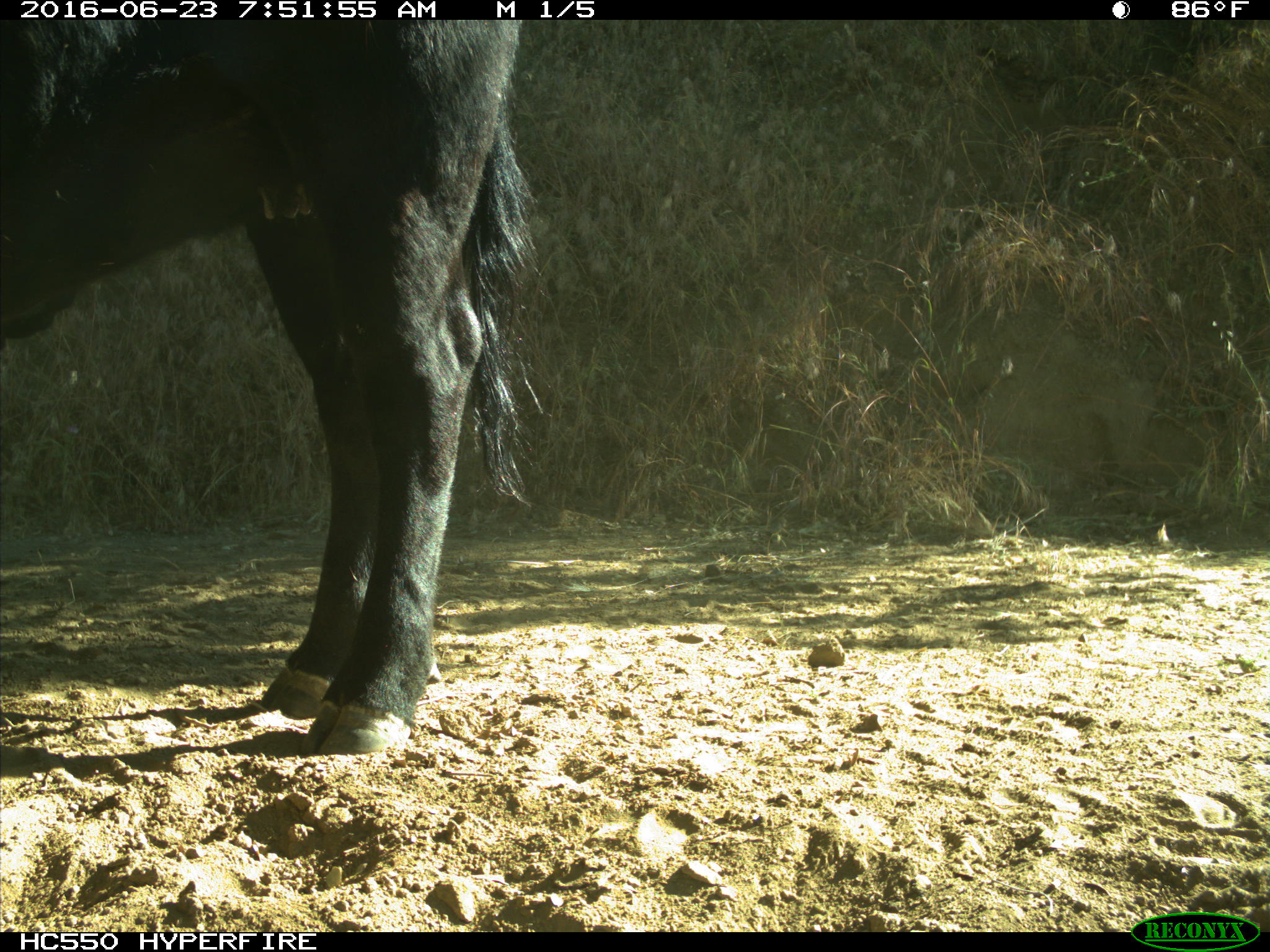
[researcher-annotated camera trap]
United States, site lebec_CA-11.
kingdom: Animalia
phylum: Chordata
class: Mammalia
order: Artiodactyla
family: Bovidae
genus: Bos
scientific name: Bos taurus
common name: domestic cow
Bos taurus (domestic cow).